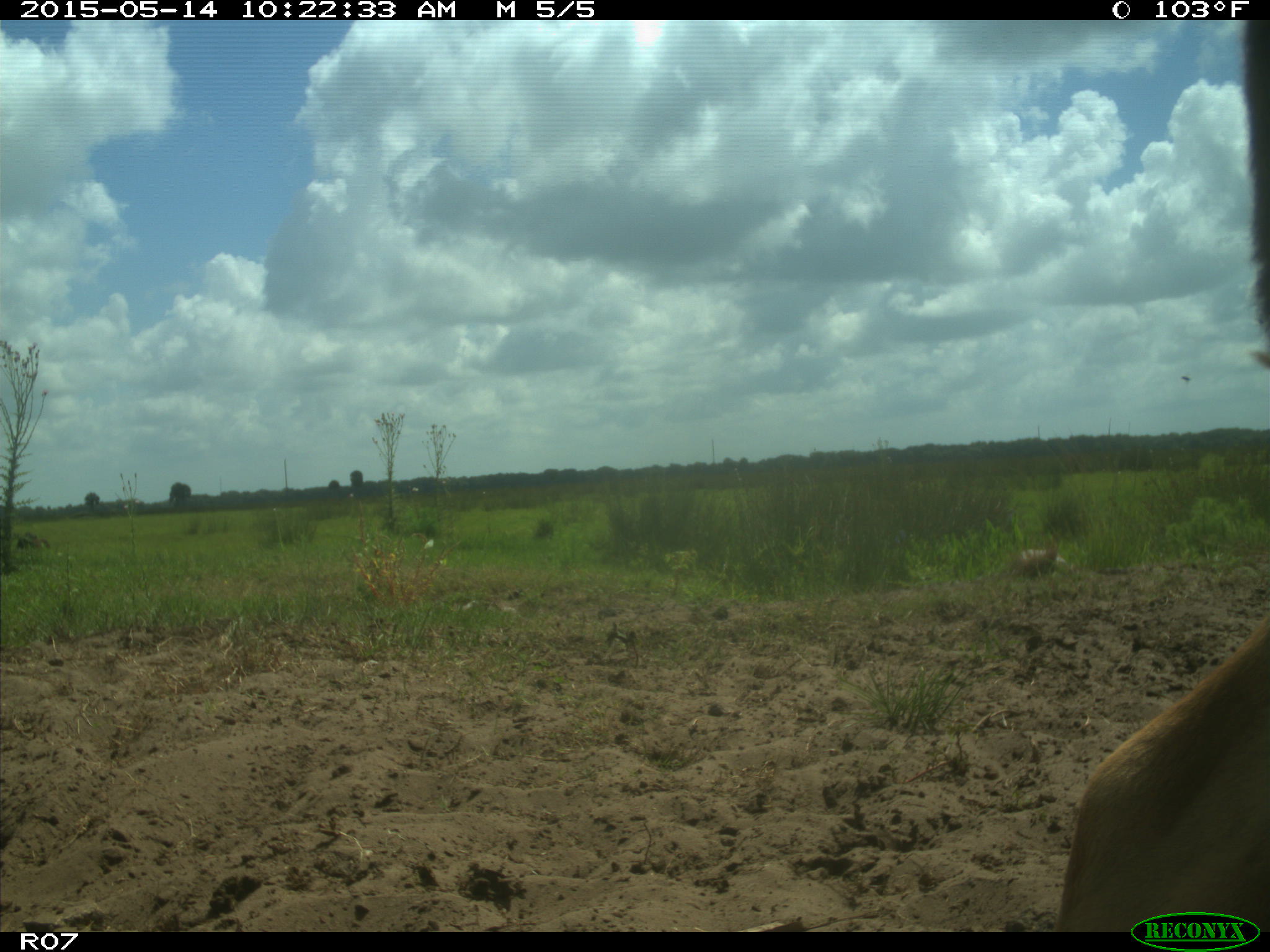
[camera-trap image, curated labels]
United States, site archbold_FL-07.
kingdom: Animalia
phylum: Chordata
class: Mammalia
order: Artiodactyla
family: Bovidae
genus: Bos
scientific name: Bos taurus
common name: domestic cow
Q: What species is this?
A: Bos taurus (domestic cow).